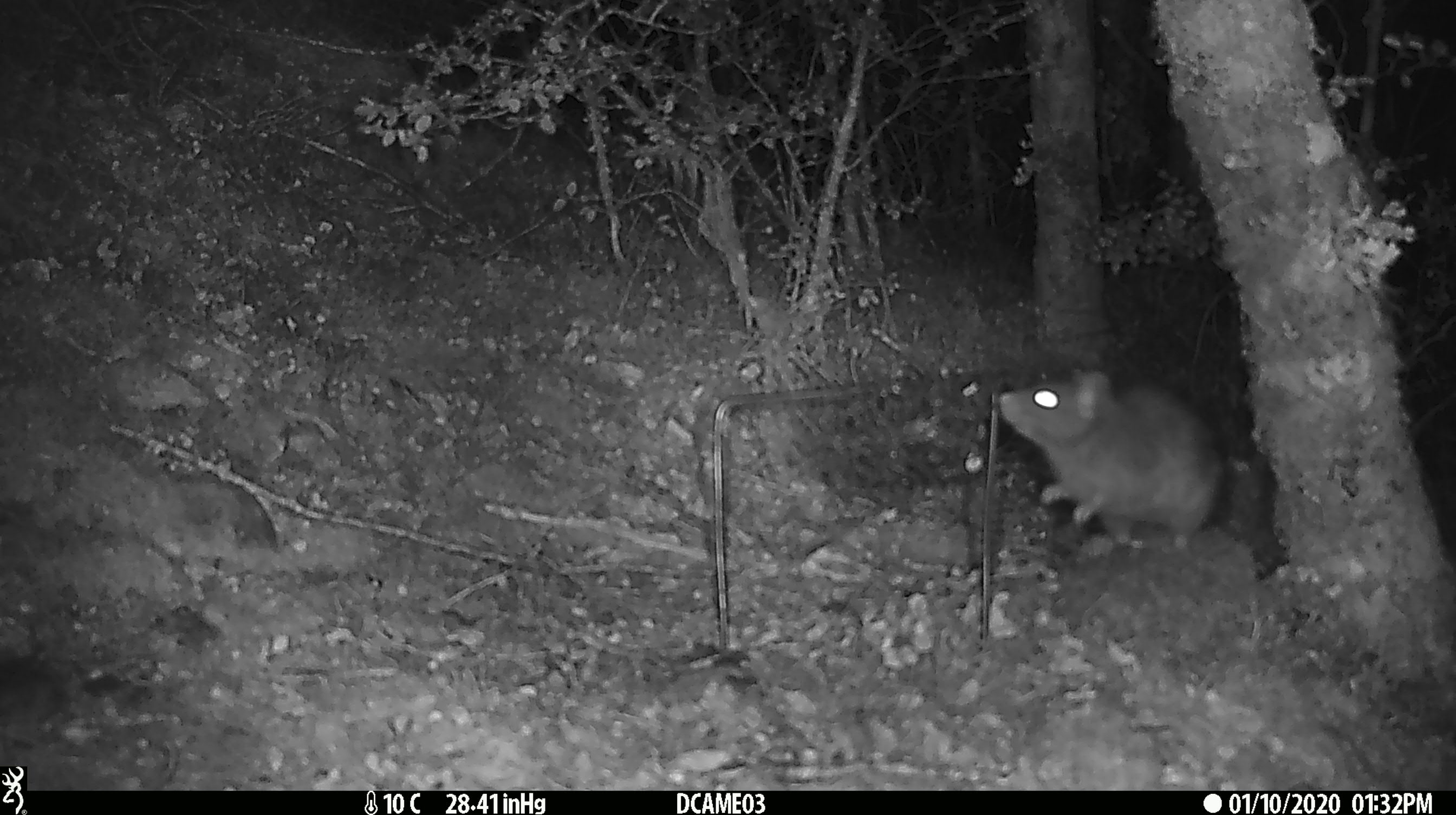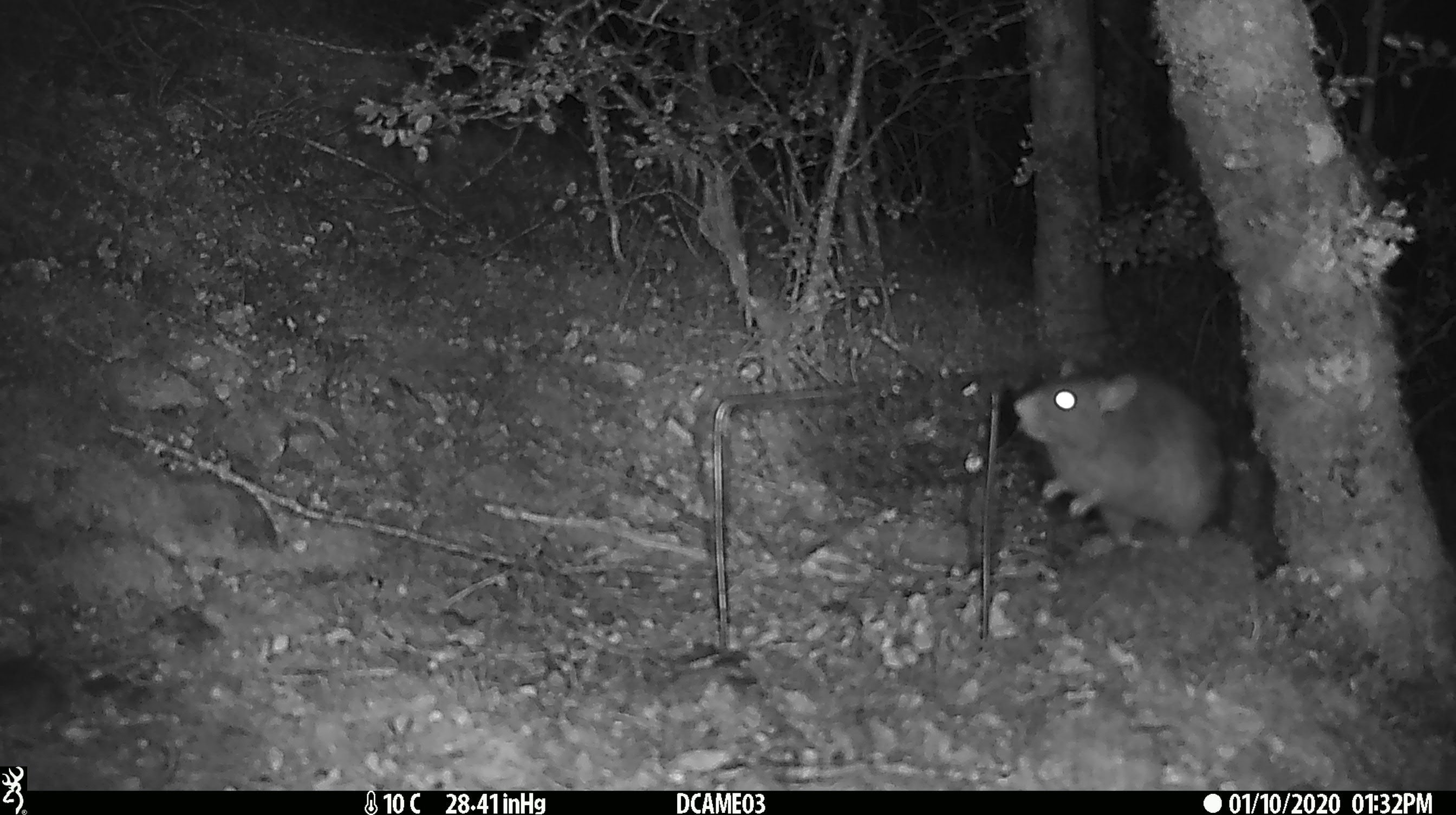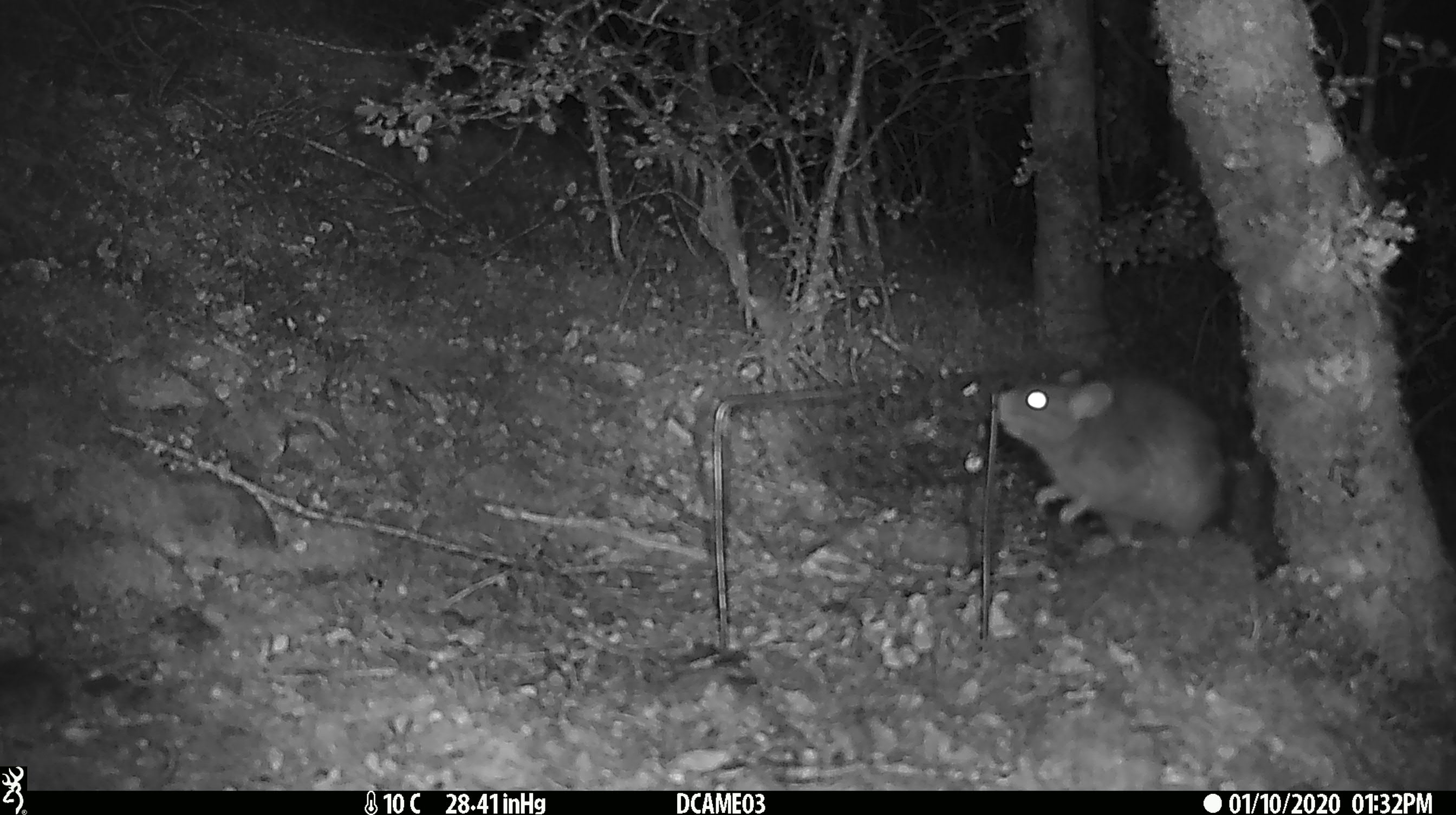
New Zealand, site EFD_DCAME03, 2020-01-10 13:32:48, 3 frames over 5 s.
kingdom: Animalia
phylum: Chordata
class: Mammalia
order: Rodentia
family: Muridae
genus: Rattus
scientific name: Rattus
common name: rat